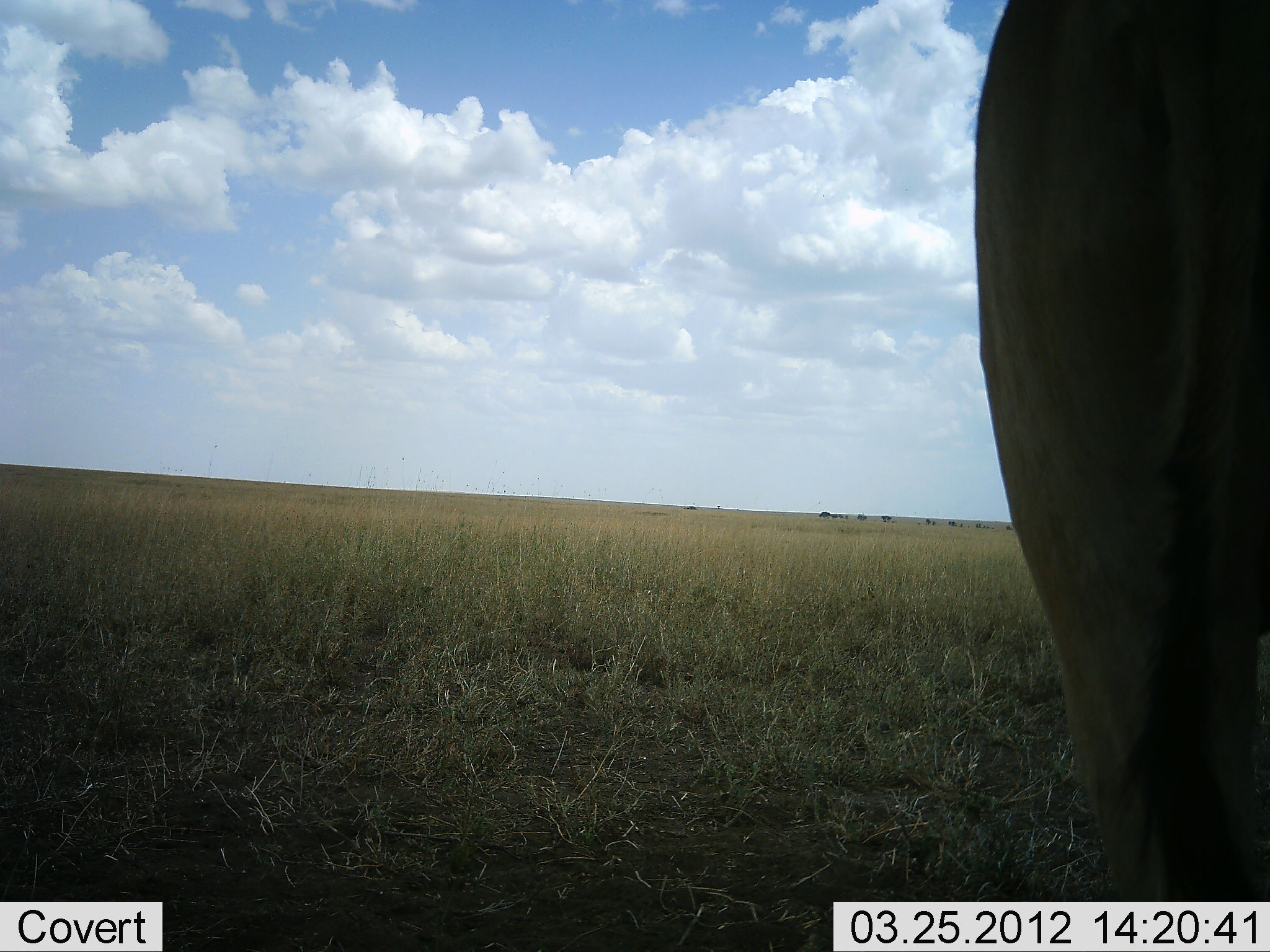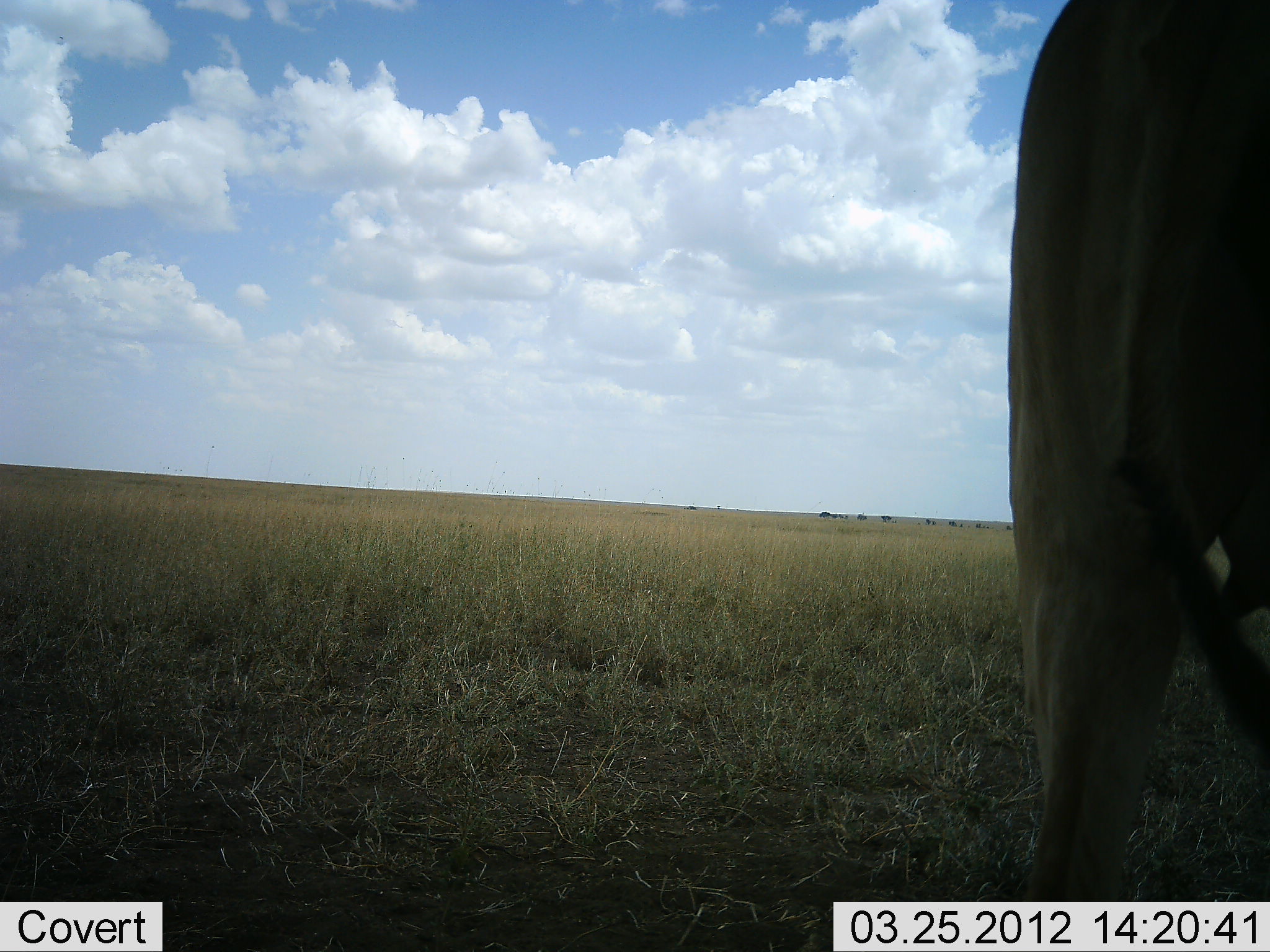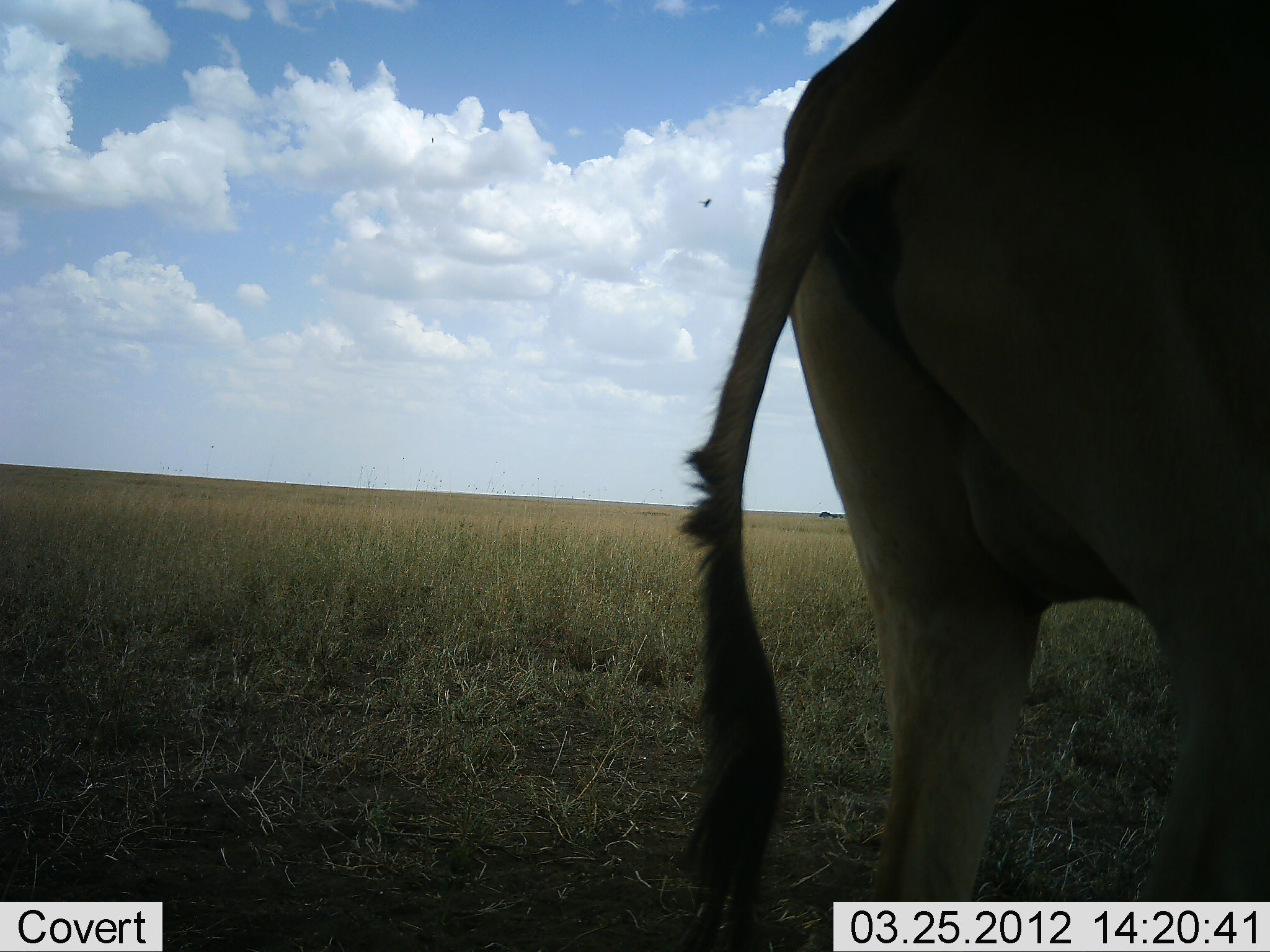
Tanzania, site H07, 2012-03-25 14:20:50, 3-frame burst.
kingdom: Animalia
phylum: Chordata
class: Mammalia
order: Artiodactyla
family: Bovidae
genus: Alcelaphus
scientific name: Alcelaphus buselaphus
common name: hartebeest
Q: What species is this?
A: Hartebeest (Alcelaphus buselaphus).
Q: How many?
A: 1.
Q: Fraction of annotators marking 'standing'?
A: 83%.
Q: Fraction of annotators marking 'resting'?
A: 0%.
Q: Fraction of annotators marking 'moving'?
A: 8%.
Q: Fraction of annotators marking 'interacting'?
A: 0%.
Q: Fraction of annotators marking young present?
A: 0%.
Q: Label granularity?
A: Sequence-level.